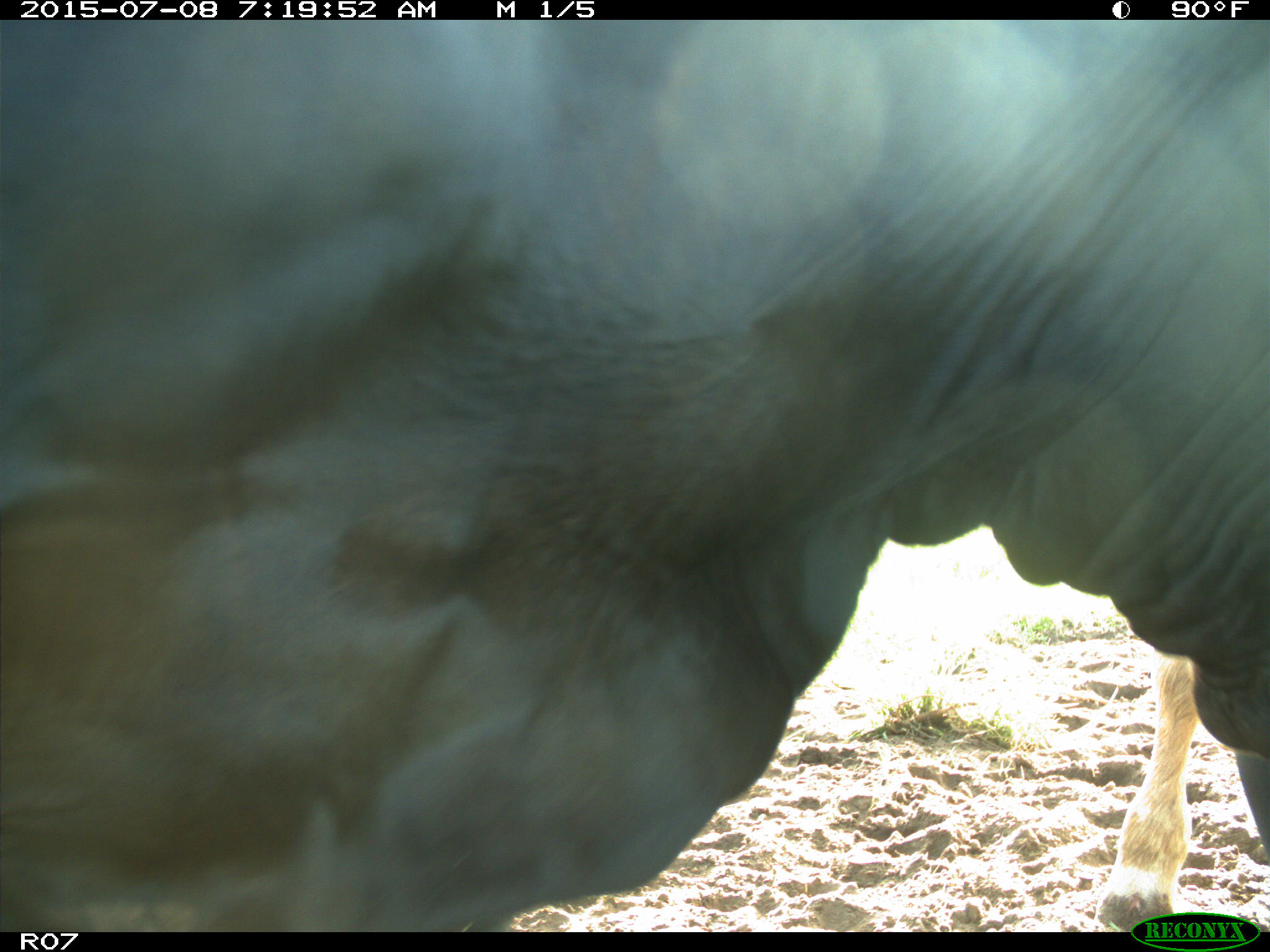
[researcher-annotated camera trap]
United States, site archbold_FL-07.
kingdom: Animalia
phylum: Chordata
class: Mammalia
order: Artiodactyla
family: Bovidae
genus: Bos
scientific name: Bos taurus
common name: domestic cow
Bos taurus (domestic cow).